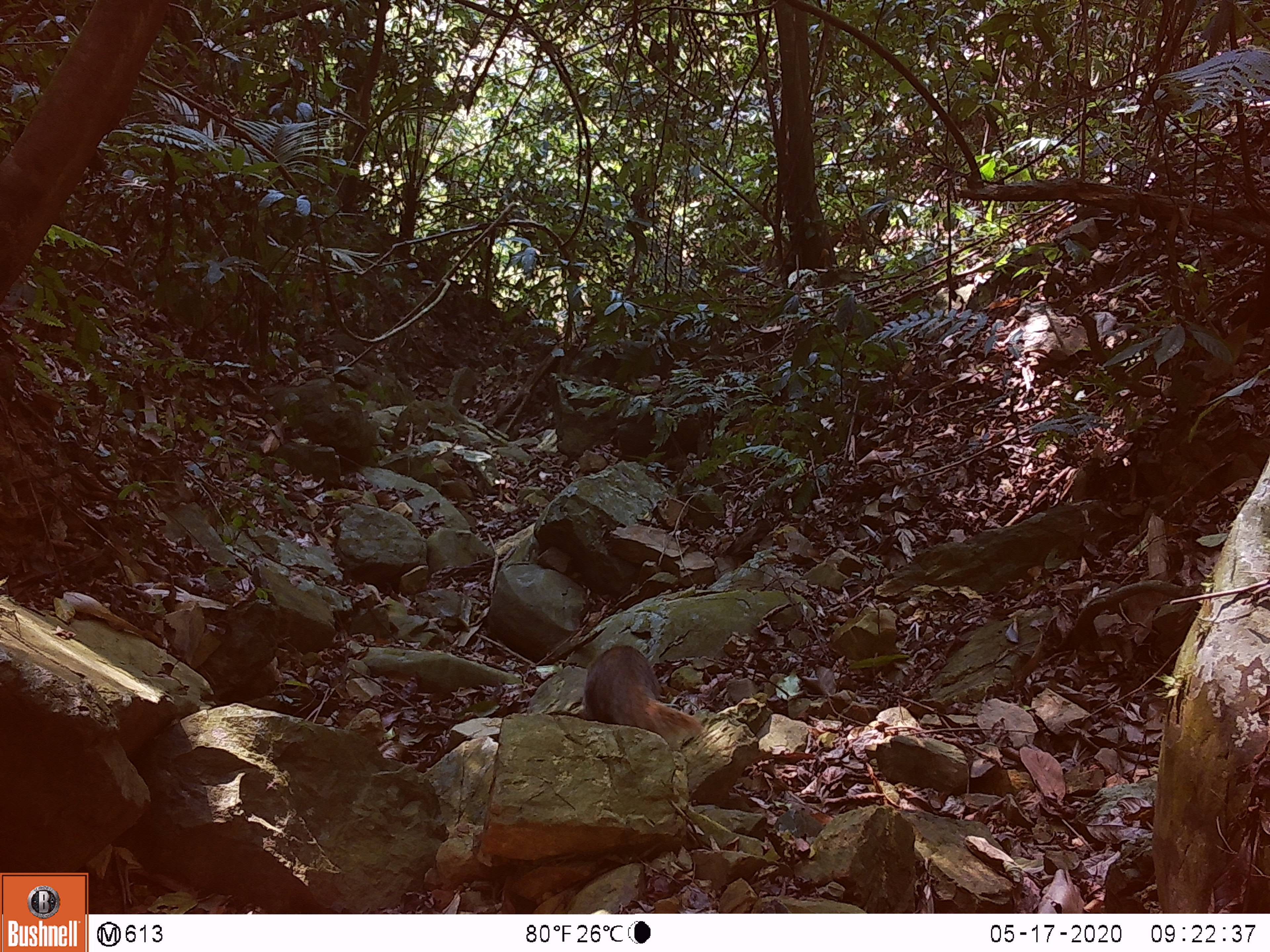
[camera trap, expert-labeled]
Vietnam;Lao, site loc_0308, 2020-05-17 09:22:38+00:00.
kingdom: Animalia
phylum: Chordata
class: Mammalia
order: Carnivora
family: Herpestidae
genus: Urva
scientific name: Urva urva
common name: crab-eating mongoose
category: crab eating mongoose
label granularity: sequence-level